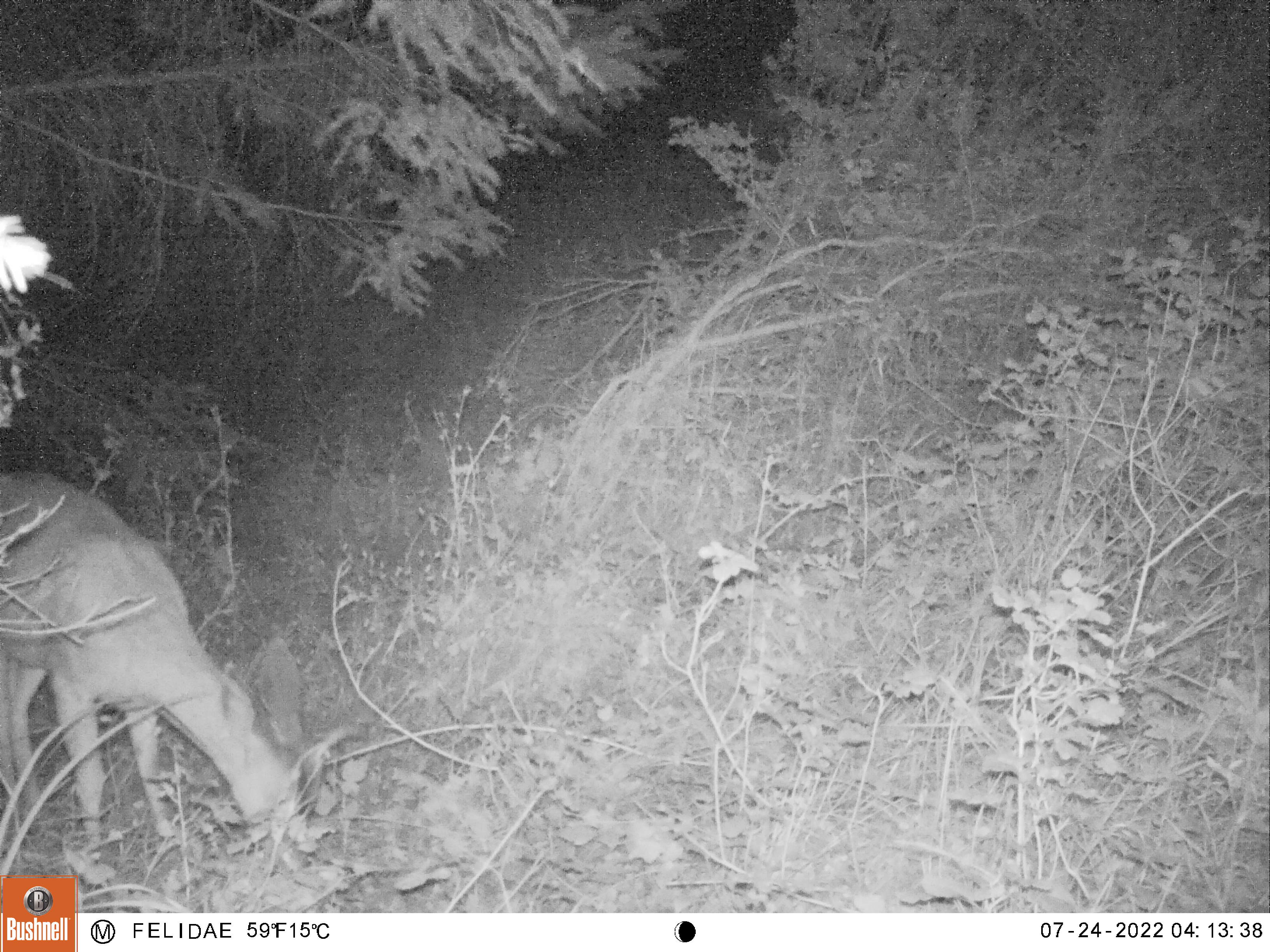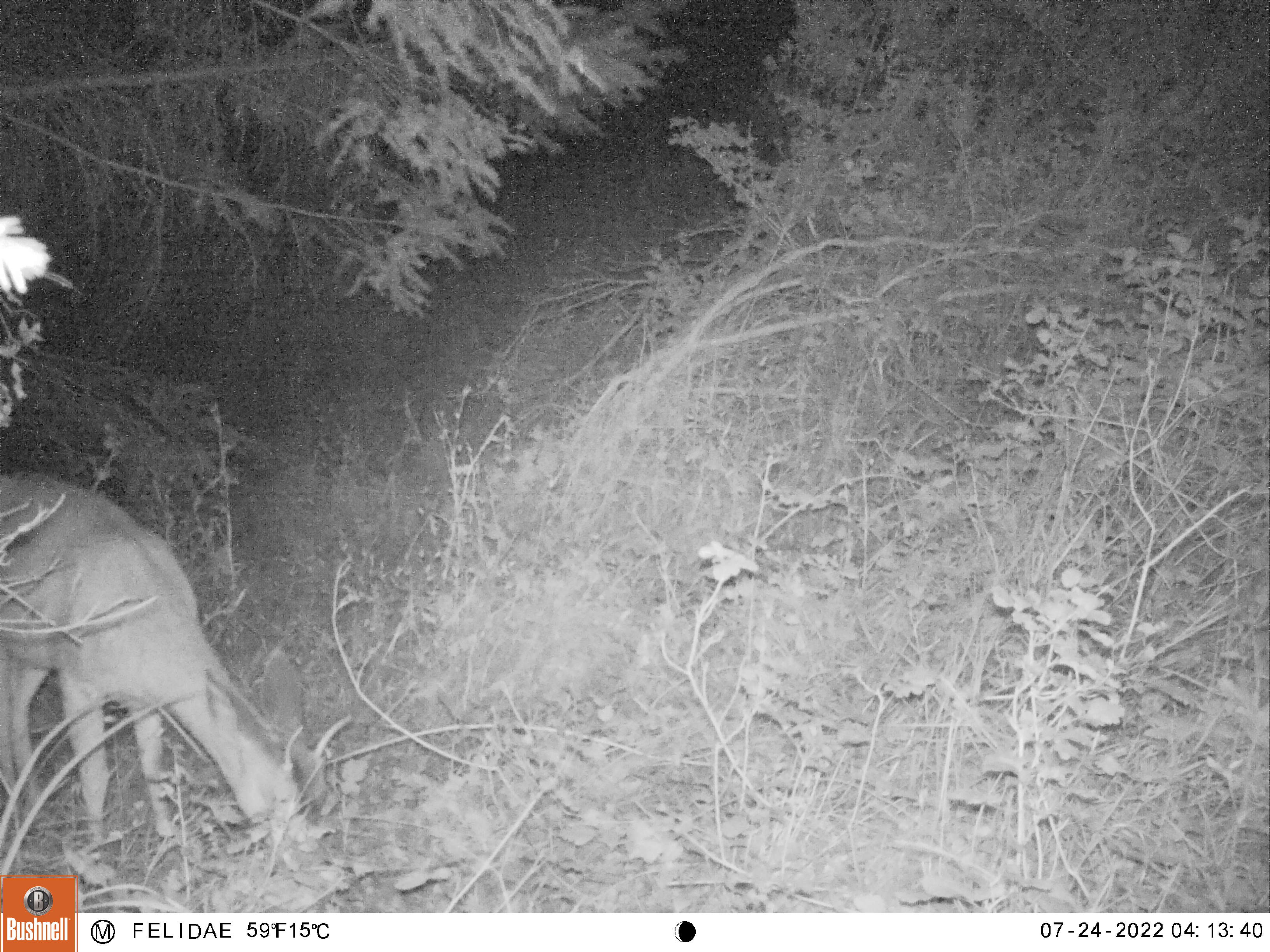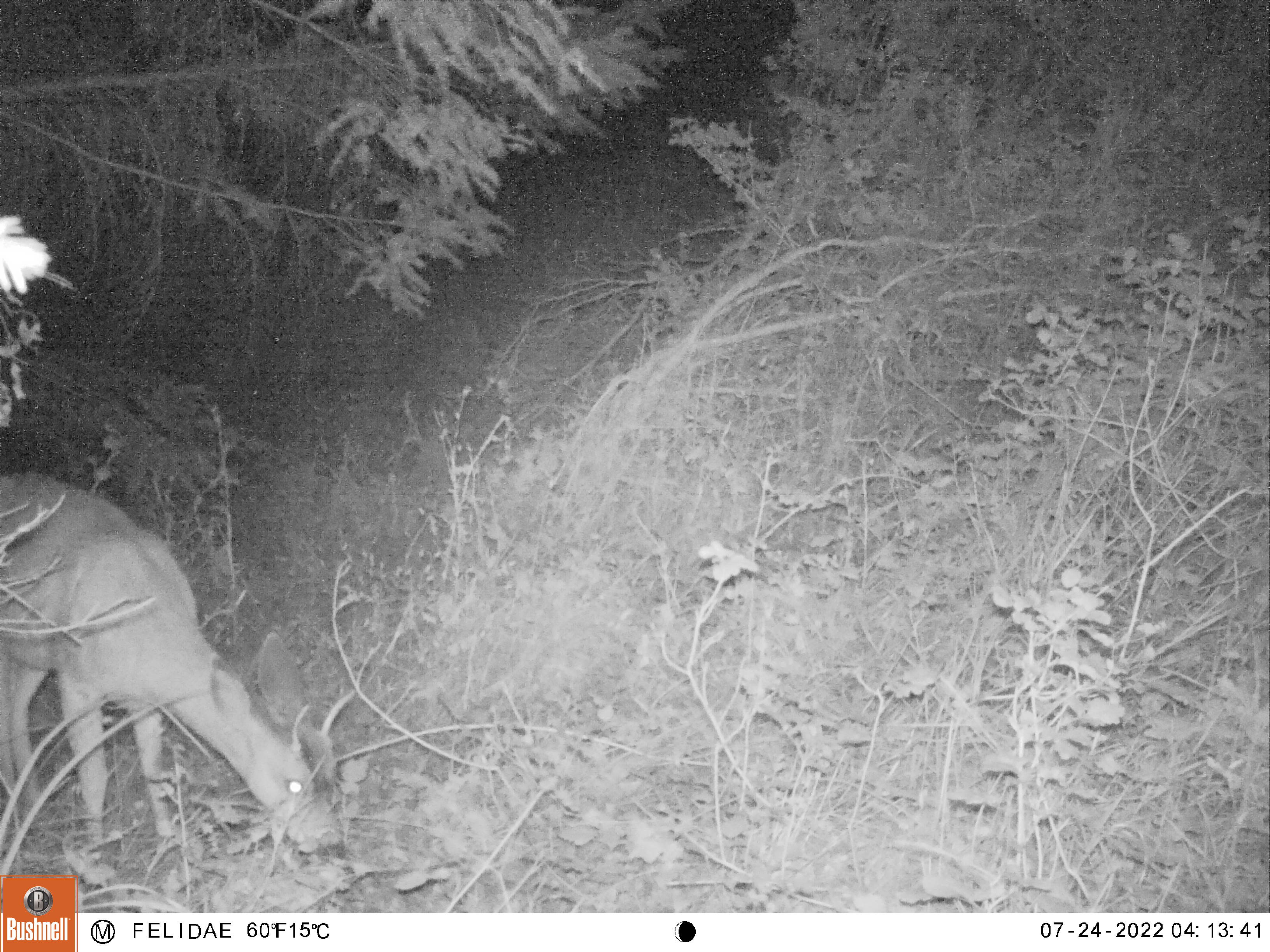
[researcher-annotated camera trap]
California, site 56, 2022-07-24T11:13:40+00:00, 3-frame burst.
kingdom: Animalia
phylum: Chordata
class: Mammalia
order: Artiodactyla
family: Cervidae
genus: Odocoileus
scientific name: Odocoileus hemionus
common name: mule deer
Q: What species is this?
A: Mule deer (Odocoileus hemionus).